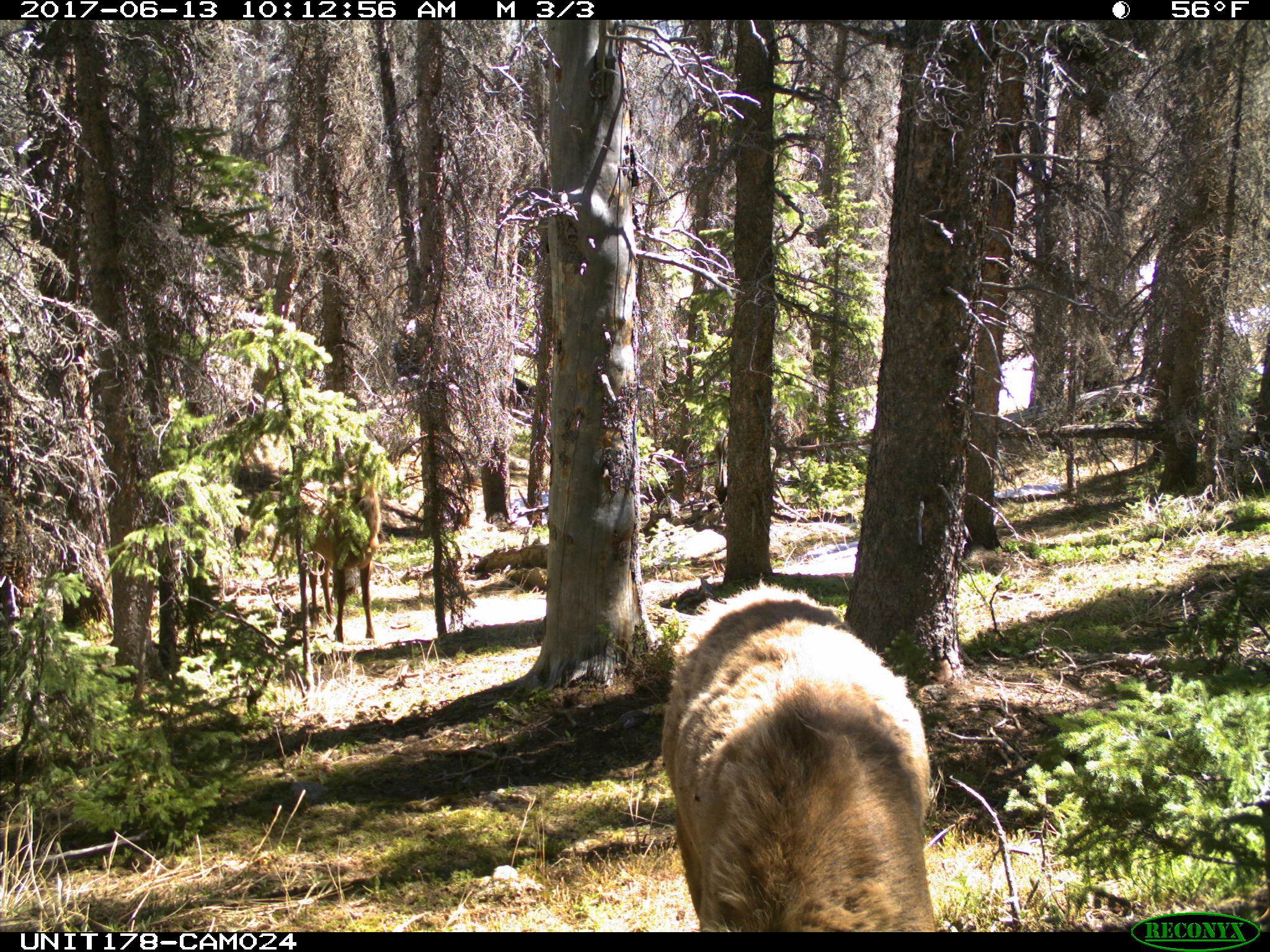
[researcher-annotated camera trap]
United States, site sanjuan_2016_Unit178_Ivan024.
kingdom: Animalia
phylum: Chordata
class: Mammalia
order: Artiodactyla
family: Cervidae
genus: Cervus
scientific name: Cervus elaphus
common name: red deer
Cervus elaphus (red deer).